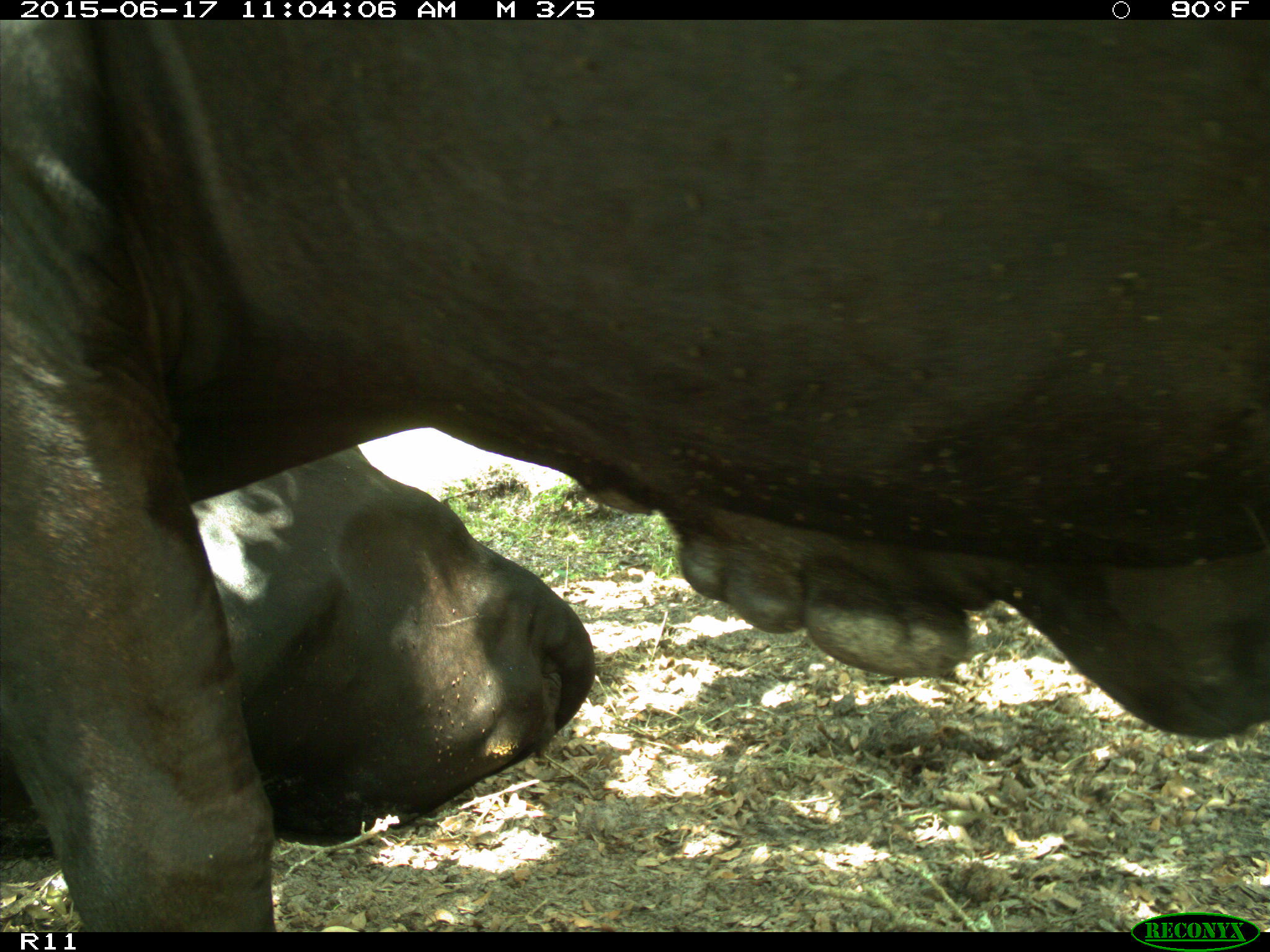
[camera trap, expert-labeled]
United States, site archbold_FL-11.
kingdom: Animalia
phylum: Chordata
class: Mammalia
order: Artiodactyla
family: Bovidae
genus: Bos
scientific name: Bos taurus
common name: domestic cow